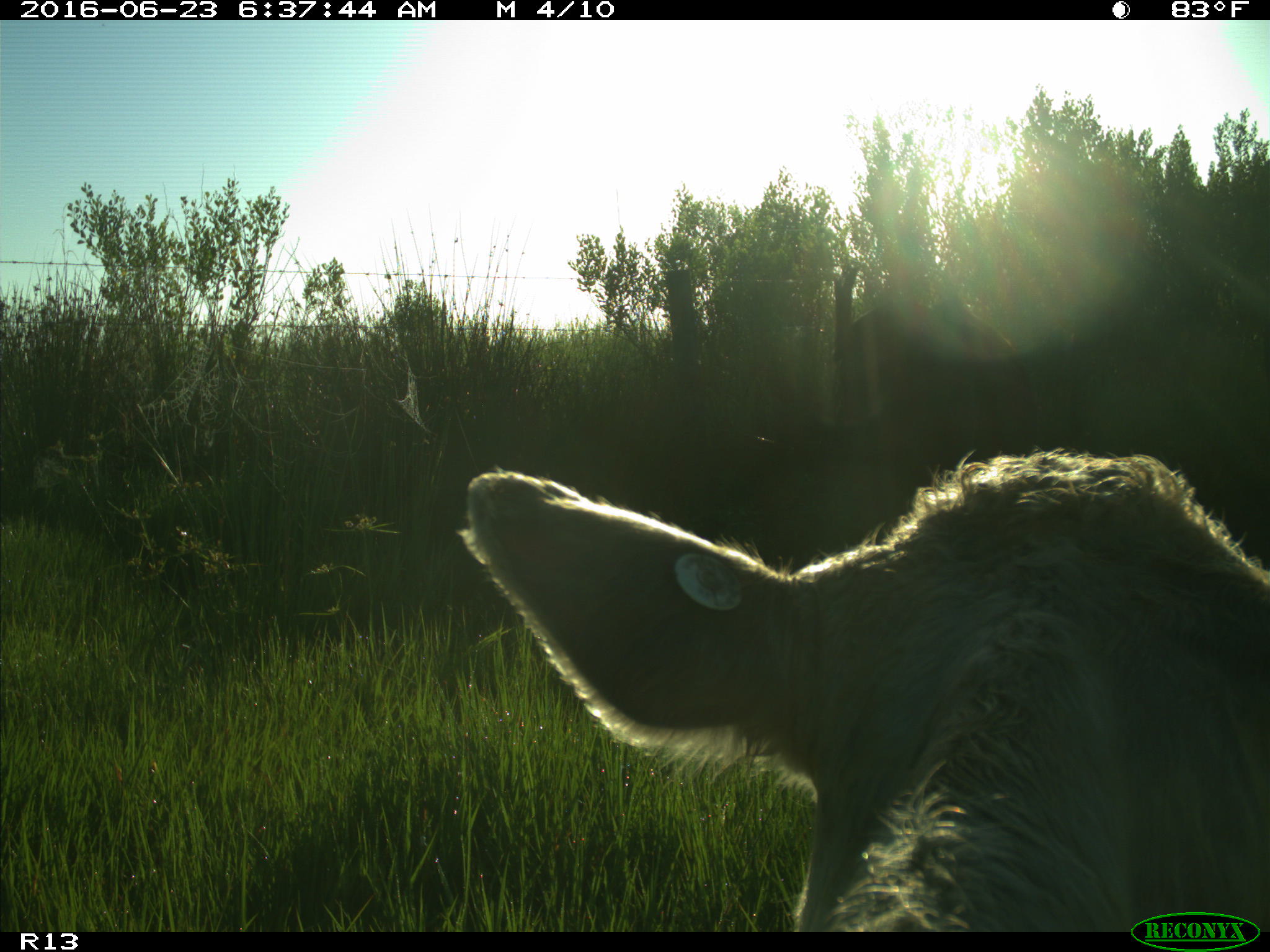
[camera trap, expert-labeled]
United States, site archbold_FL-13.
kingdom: Animalia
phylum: Chordata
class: Mammalia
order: Artiodactyla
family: Bovidae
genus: Bos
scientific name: Bos taurus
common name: domestic cow